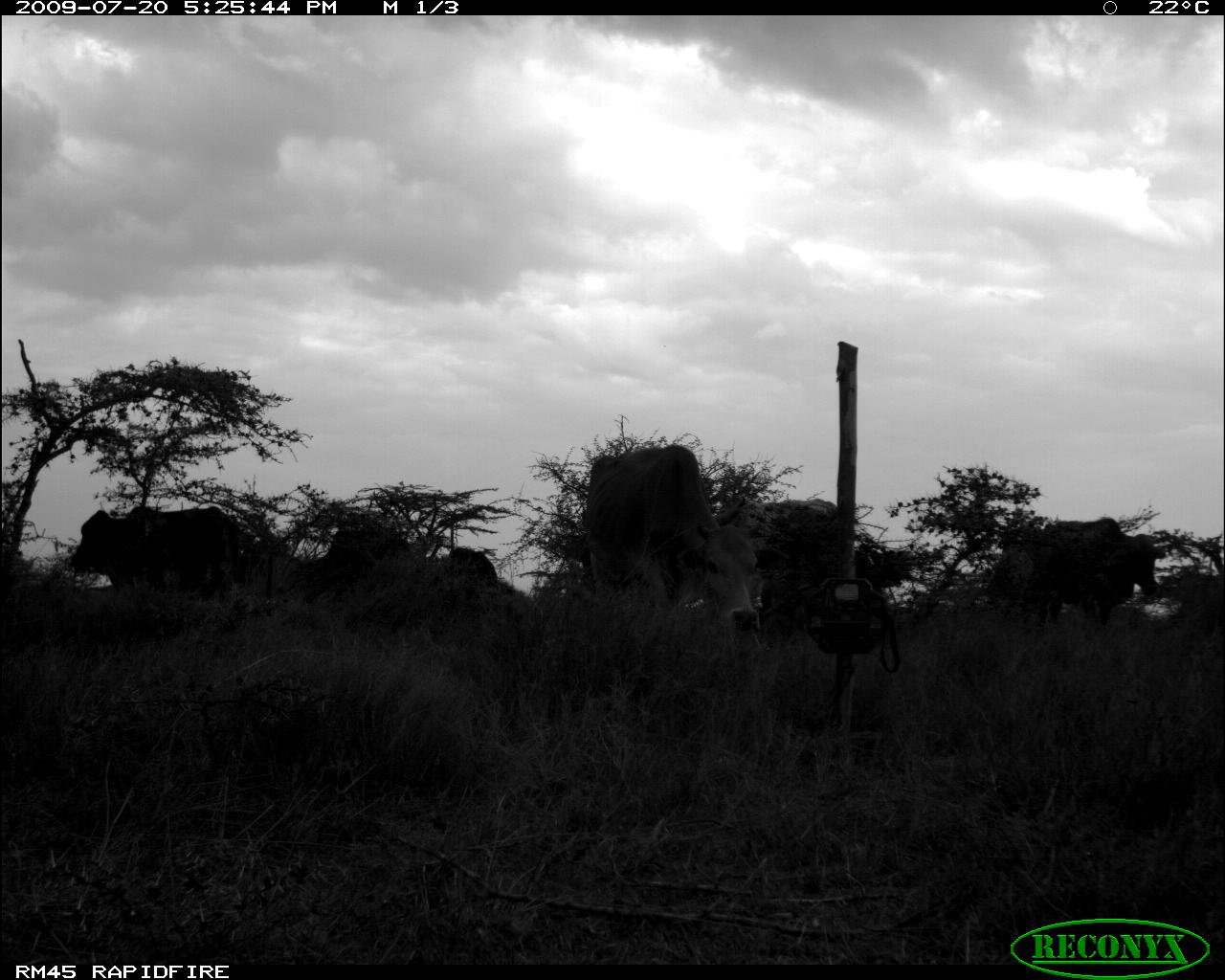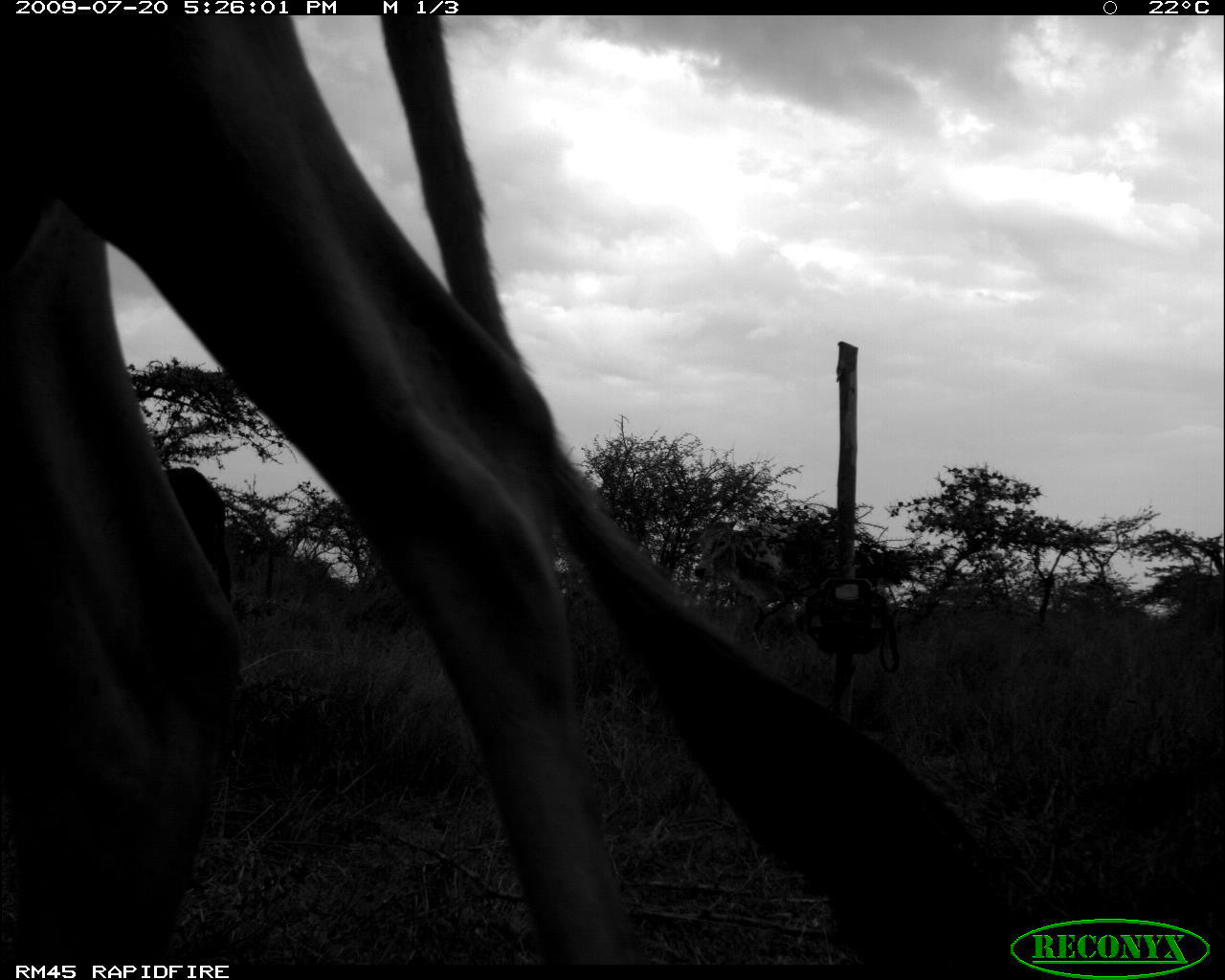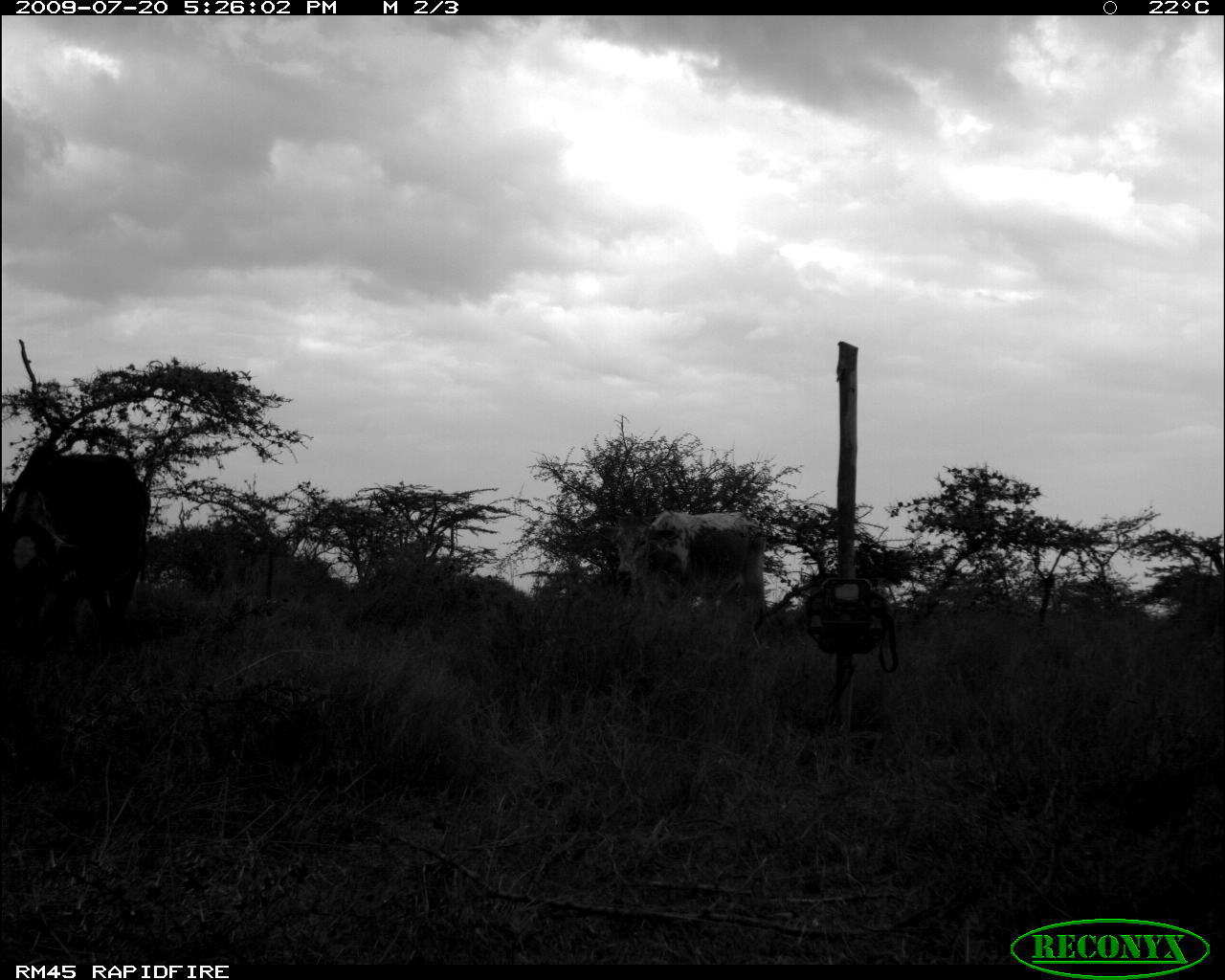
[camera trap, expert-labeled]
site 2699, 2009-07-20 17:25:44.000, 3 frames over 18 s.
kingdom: Animalia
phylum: Chordata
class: Mammalia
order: Artiodactyla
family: Bovidae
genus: Bos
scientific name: Bos taurus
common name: domestic cattle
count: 6